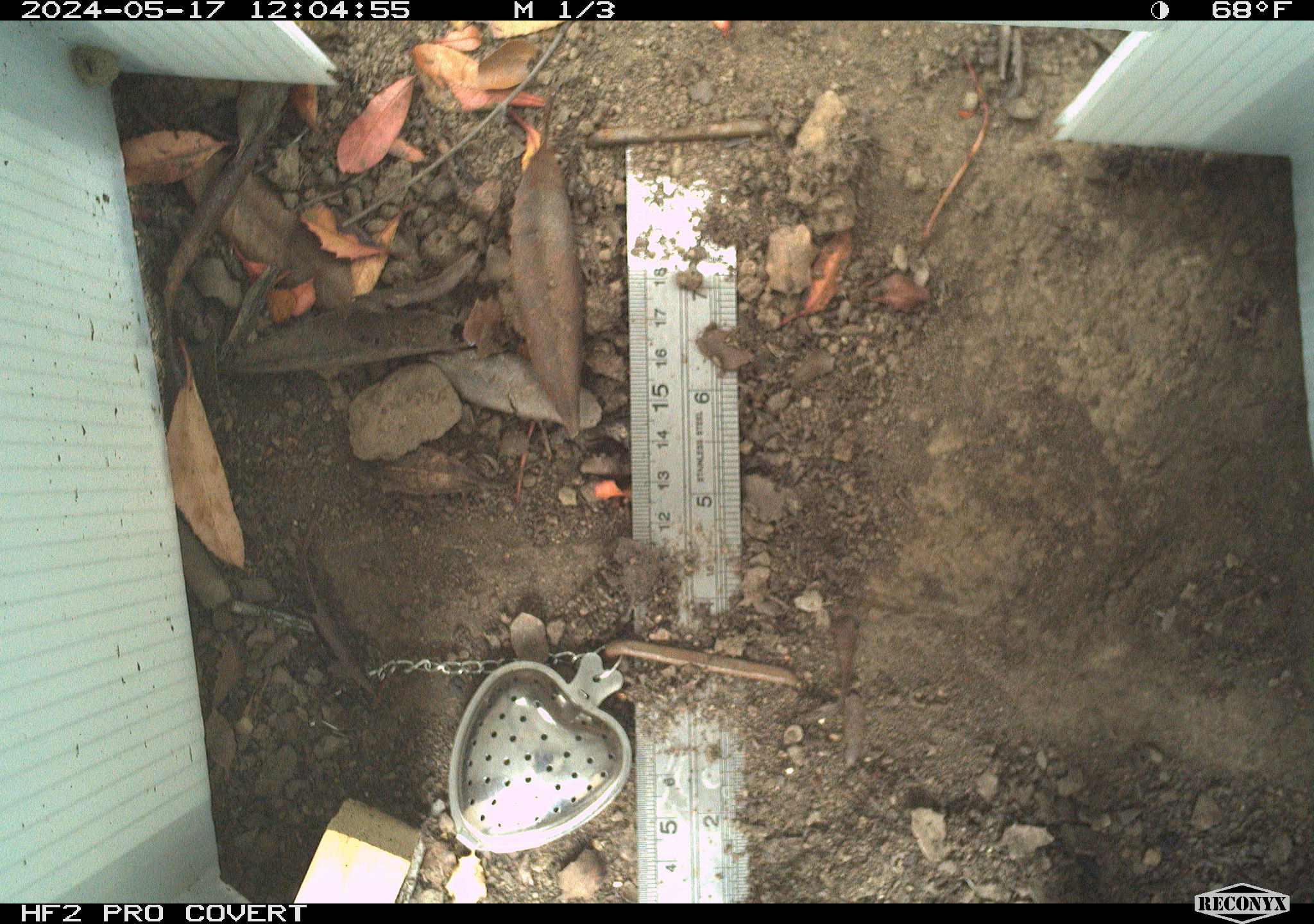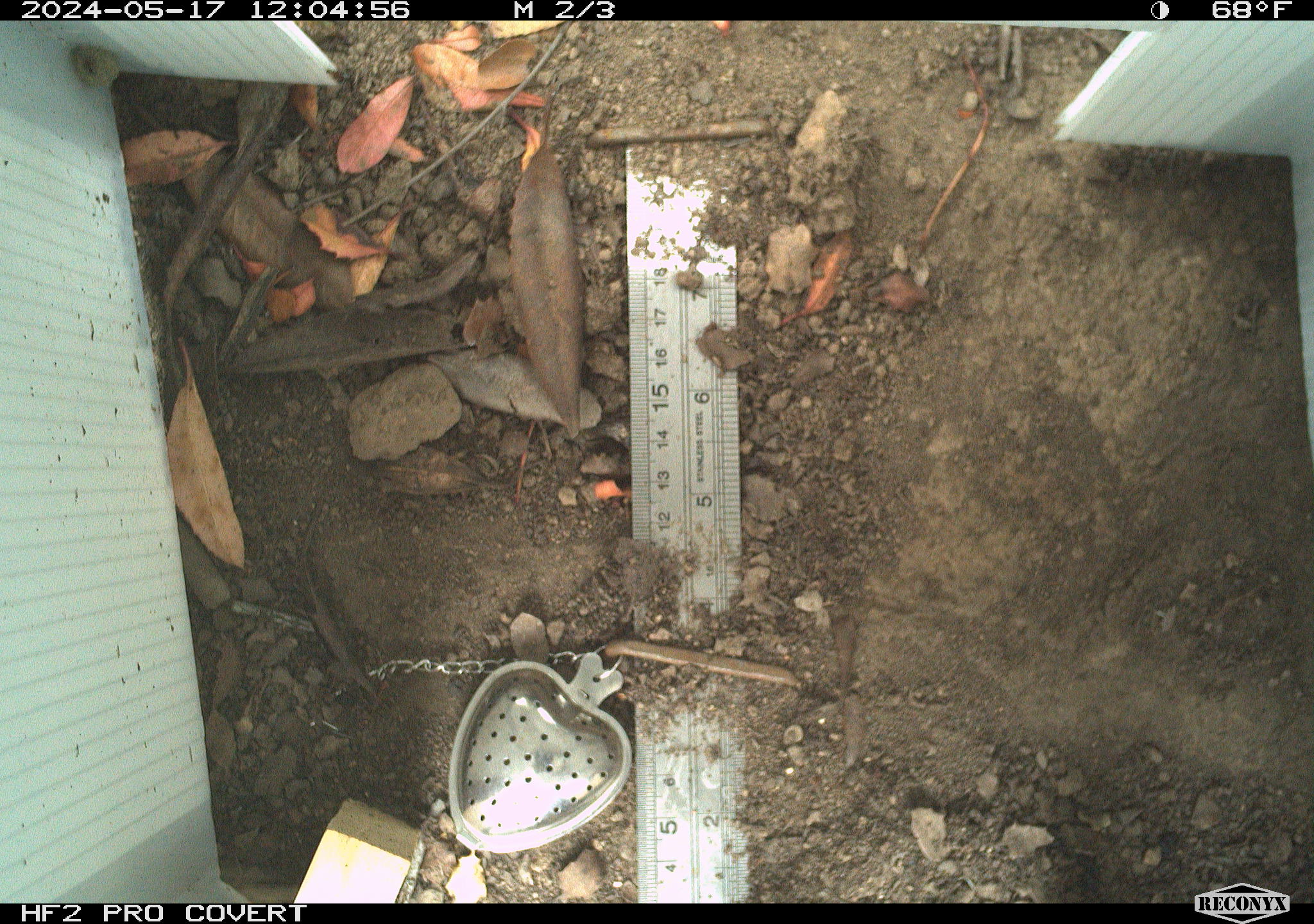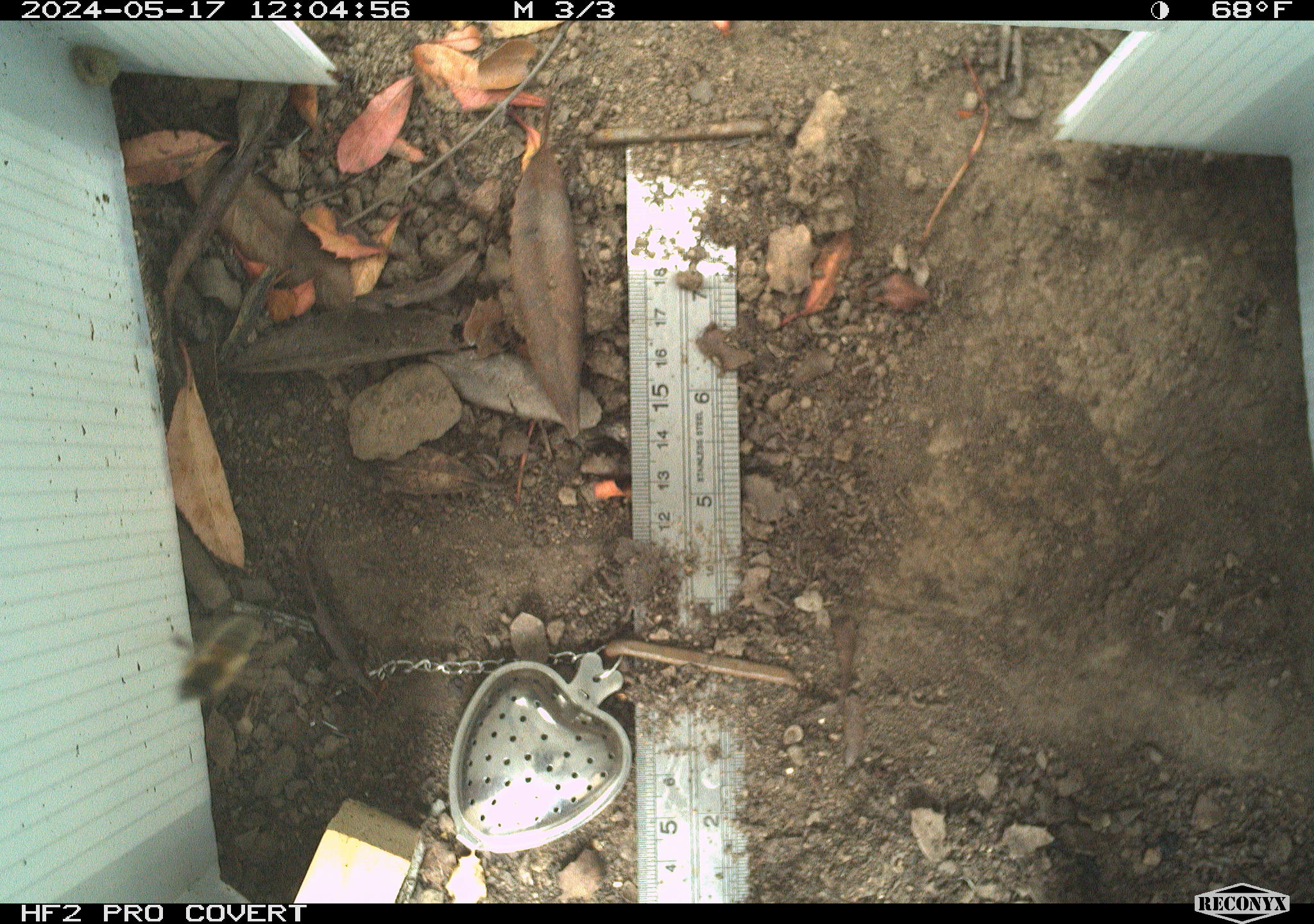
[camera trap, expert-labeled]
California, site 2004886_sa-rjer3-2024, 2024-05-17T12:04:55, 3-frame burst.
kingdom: Animalia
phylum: Arthropoda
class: Insecta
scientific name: Insecta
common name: insect